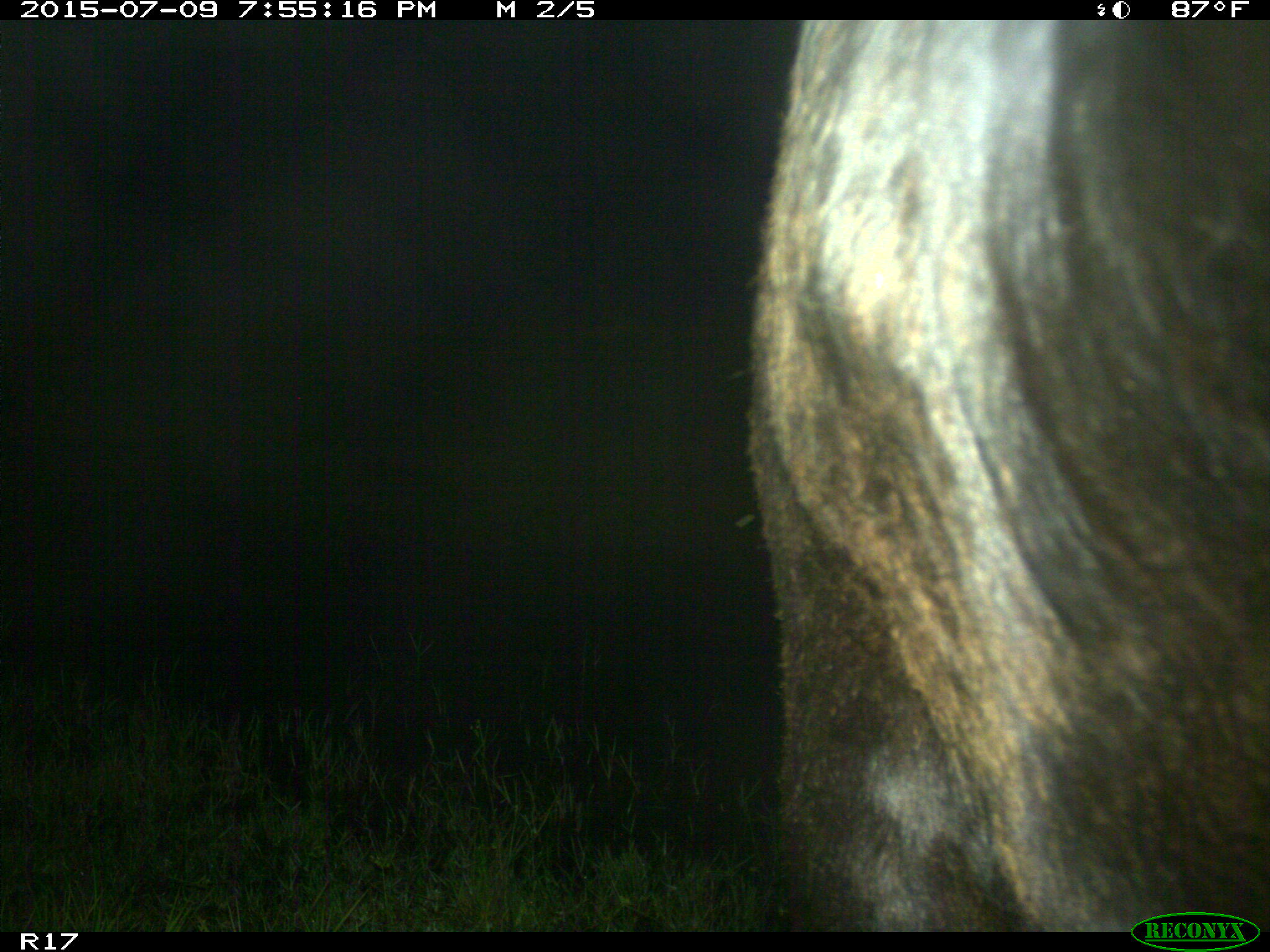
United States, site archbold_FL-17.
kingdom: Animalia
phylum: Chordata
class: Mammalia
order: Artiodactyla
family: Bovidae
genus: Bos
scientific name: Bos taurus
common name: domestic cow